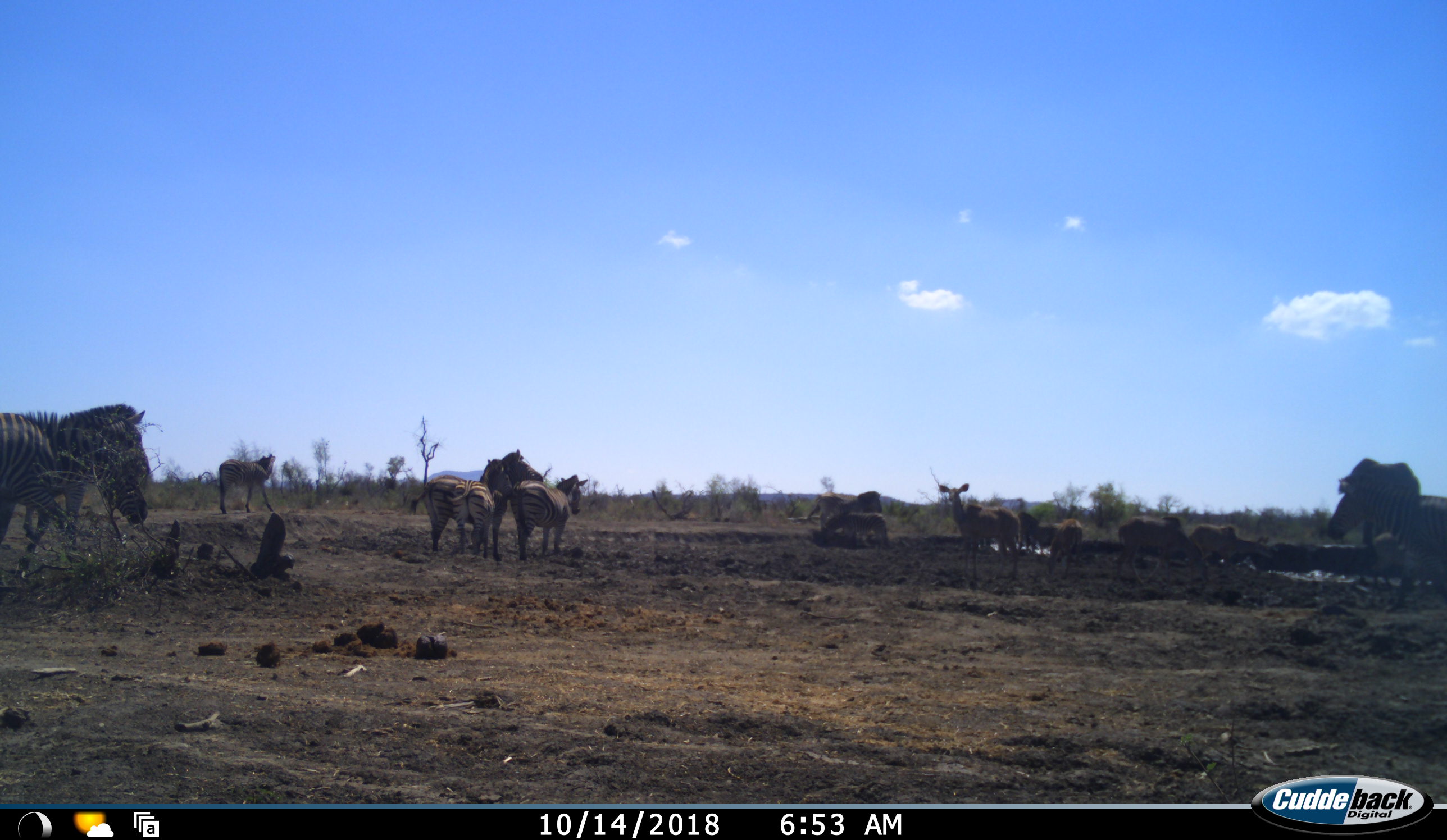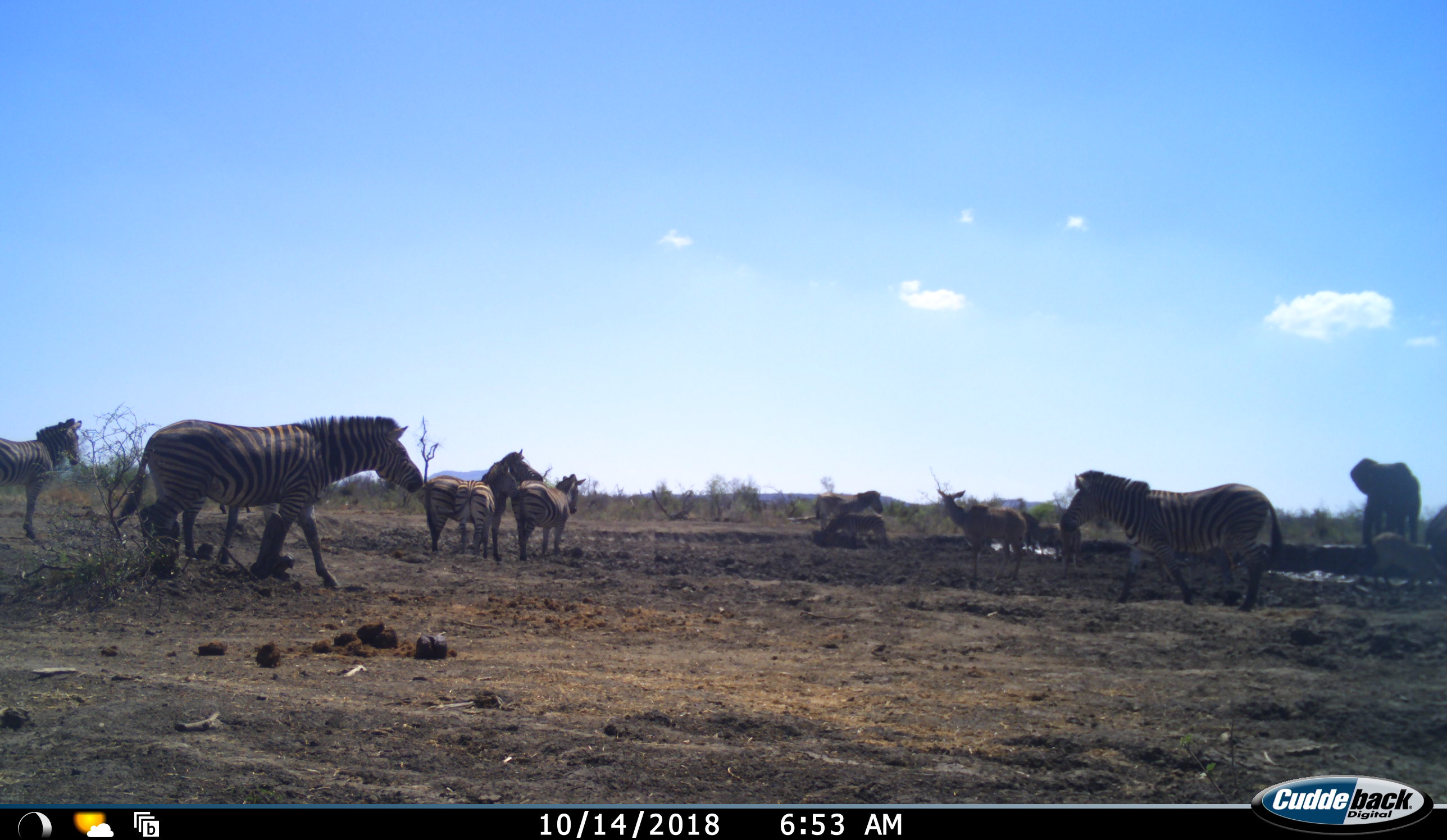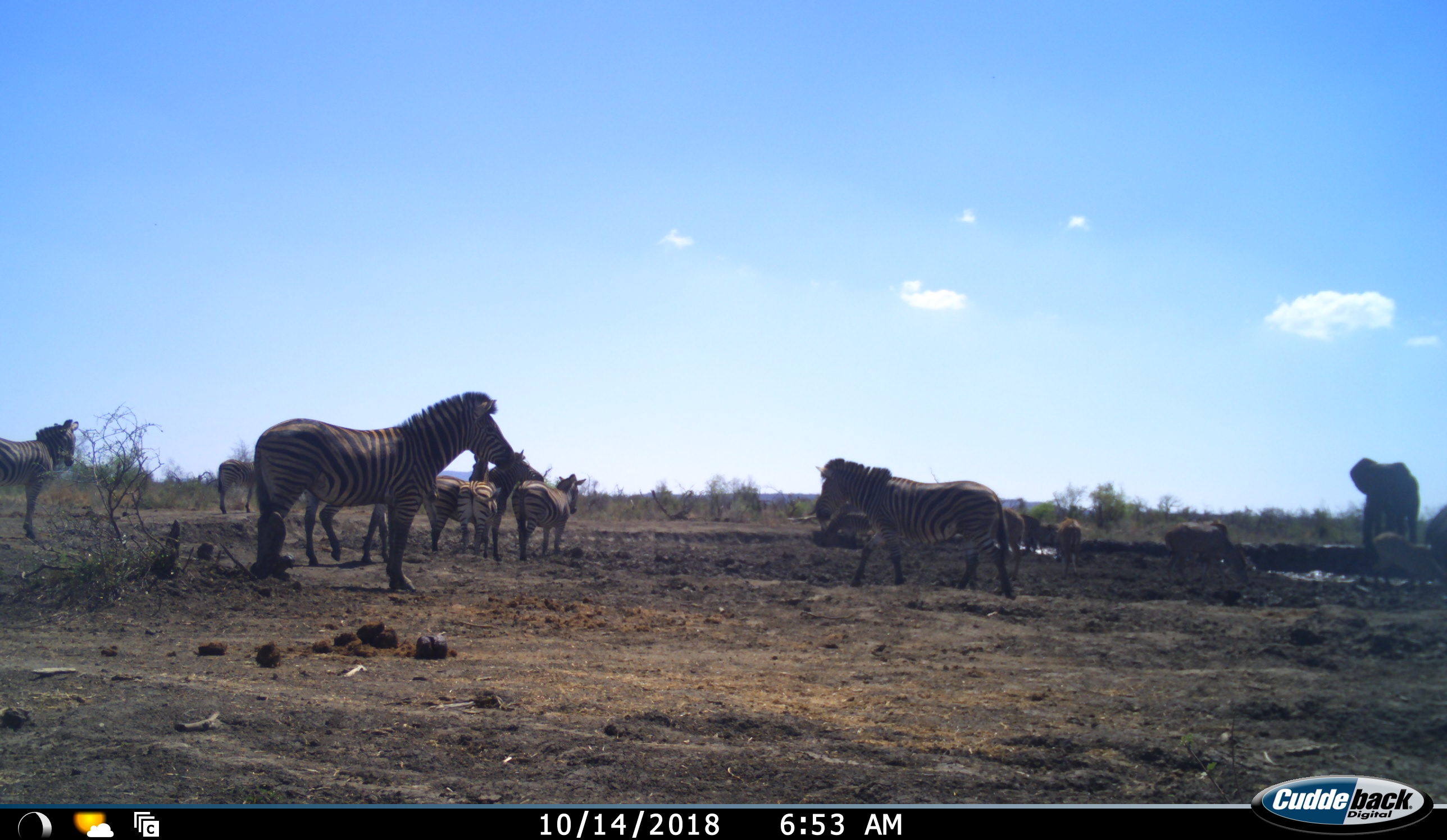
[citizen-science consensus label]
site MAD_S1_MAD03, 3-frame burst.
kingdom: Animalia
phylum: Chordata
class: Mammalia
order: Proboscidea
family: Elephantidae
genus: Loxodonta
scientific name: Loxodonta africana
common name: african bush elephant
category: elephant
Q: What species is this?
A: Elephant (african bush elephant) (Loxodonta africana).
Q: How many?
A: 1.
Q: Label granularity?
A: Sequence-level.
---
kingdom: Animalia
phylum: Chordata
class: Mammalia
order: Artiodactyla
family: Bovidae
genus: Tragelaphus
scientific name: Tragelaphus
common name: kudu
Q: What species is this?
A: Kudu (Tragelaphus).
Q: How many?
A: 3.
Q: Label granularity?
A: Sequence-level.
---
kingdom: Animalia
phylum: Chordata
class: Mammalia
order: Perissodactyla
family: Equidae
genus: Equus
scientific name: Equus quagga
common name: plains zebra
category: zebraplains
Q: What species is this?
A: Zebraplains (plains zebra) (Equus quagga).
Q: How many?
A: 10.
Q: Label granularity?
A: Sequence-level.